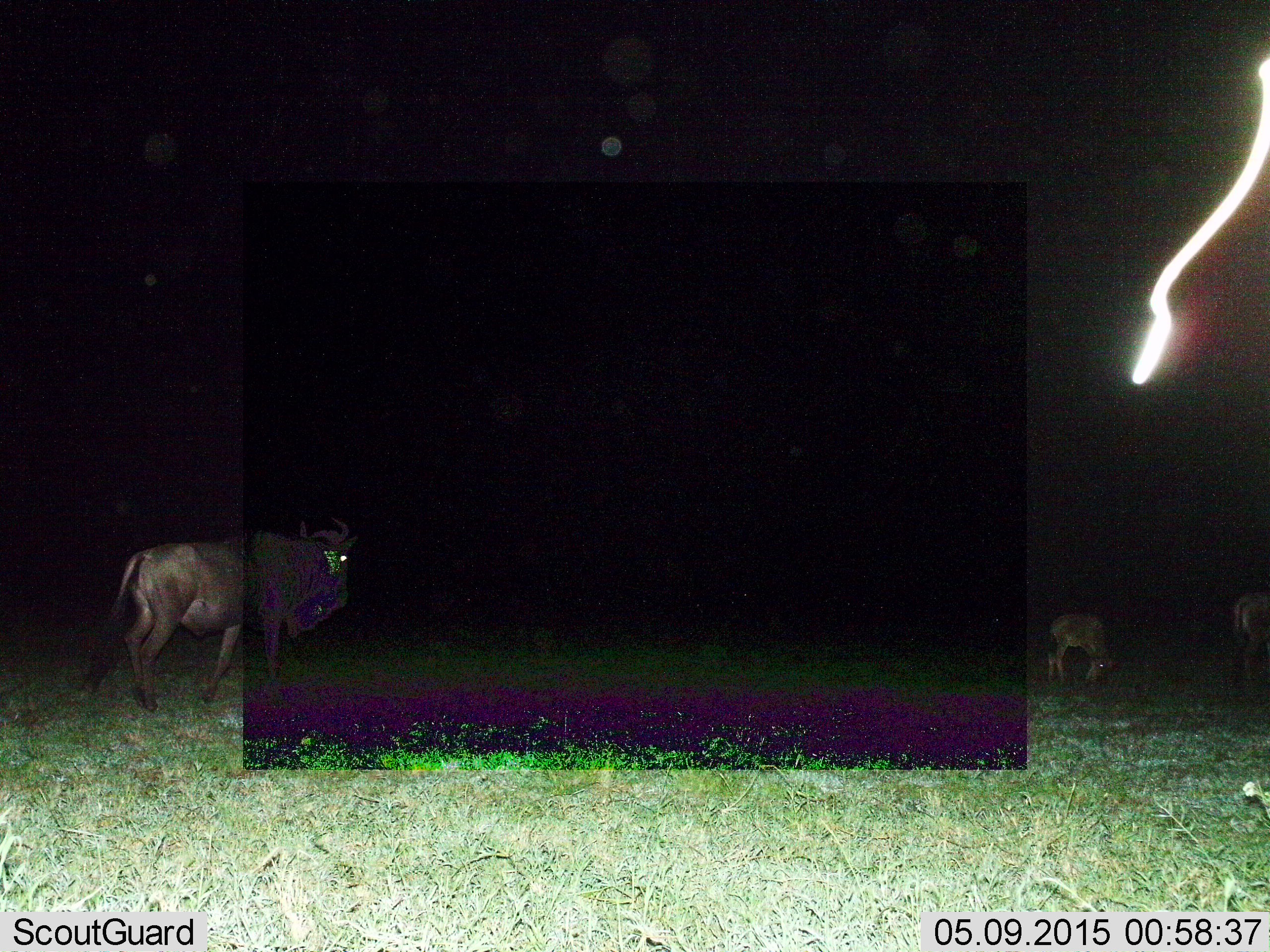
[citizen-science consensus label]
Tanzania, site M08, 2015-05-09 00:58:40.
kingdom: Animalia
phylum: Chordata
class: Mammalia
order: Artiodactyla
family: Bovidae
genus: Connochaetes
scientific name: Connochaetes taurinus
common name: blue wildebeest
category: wildebeest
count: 3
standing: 50%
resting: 0%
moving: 50%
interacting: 0%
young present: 80%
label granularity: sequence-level